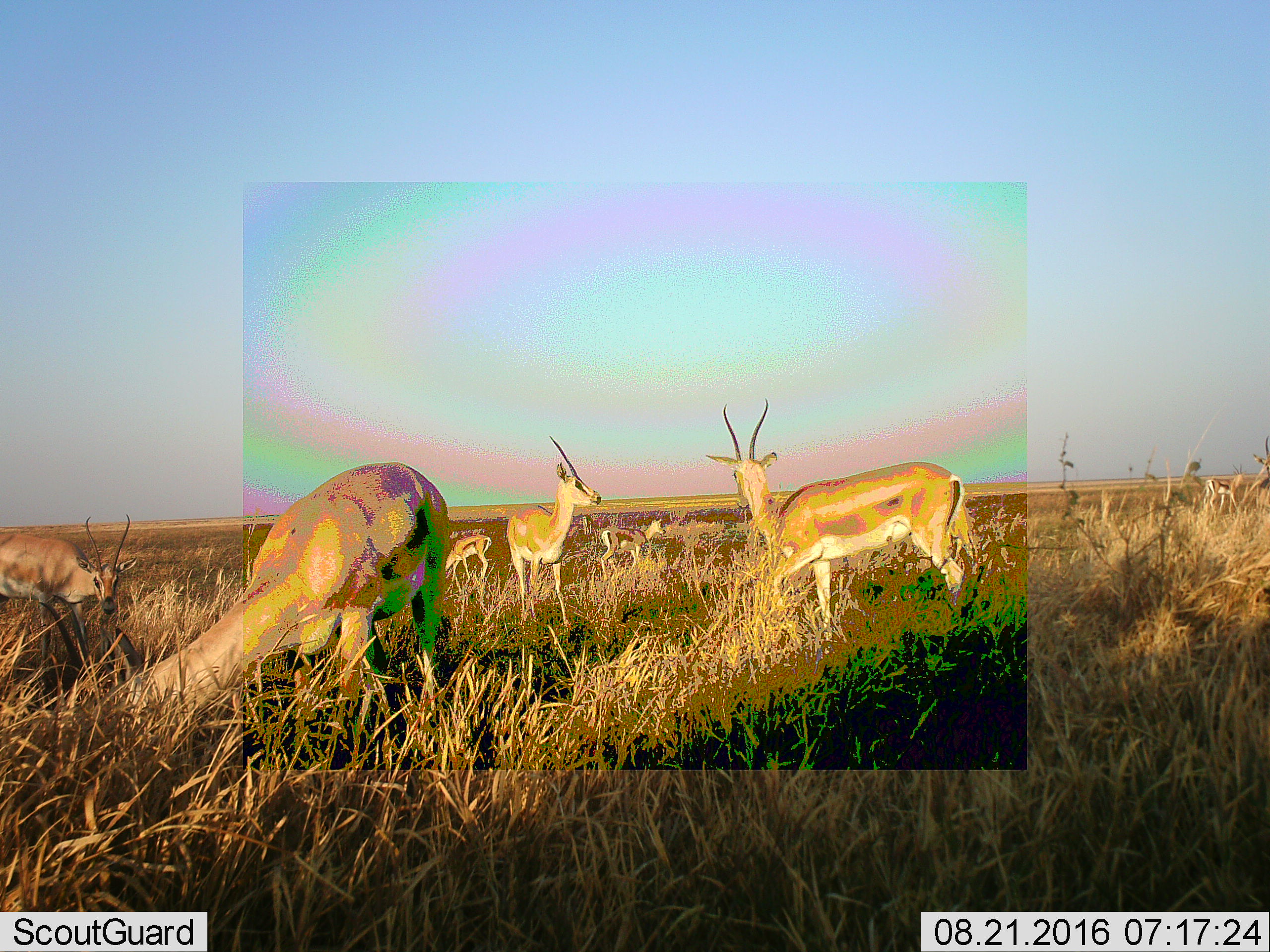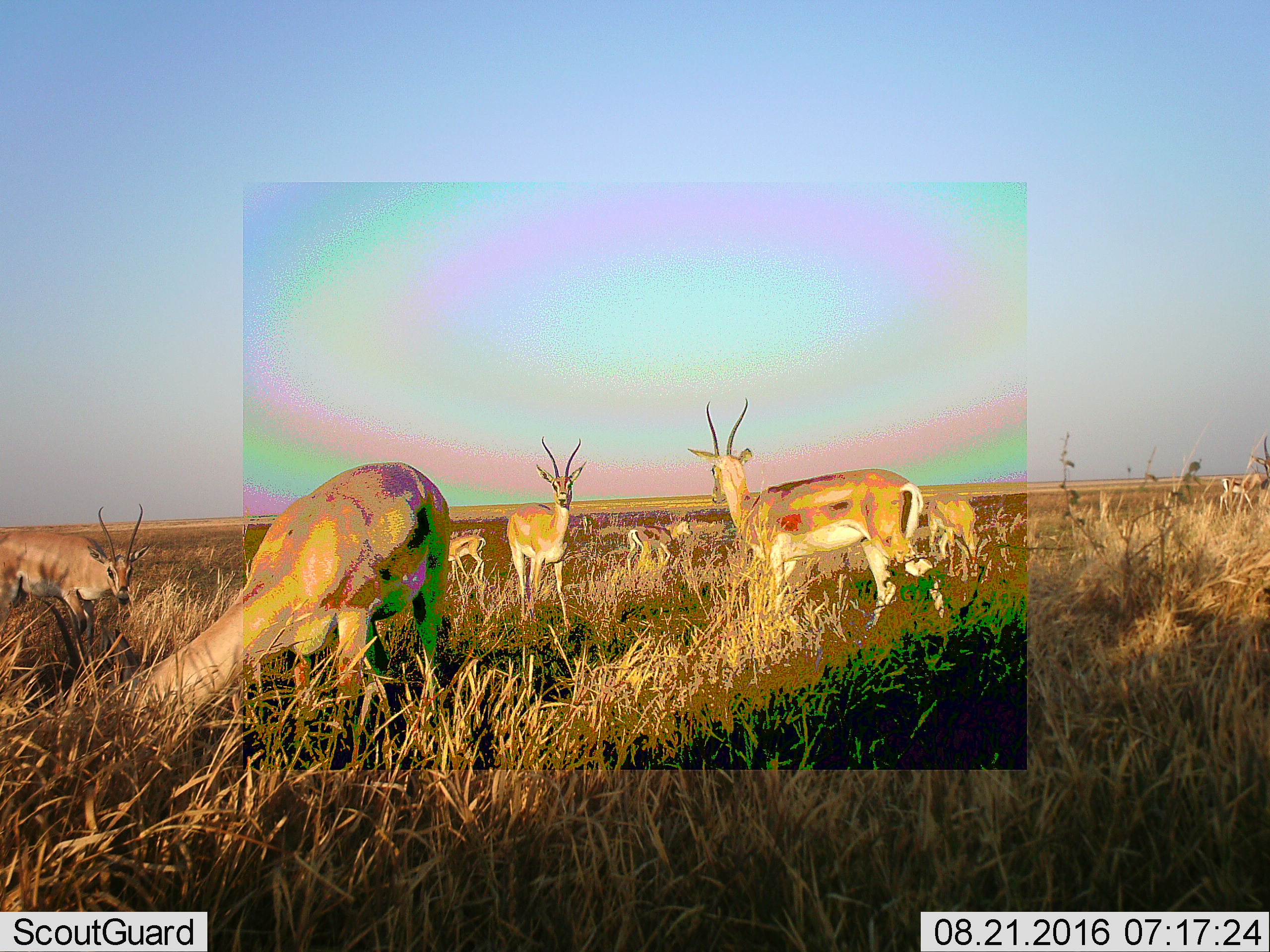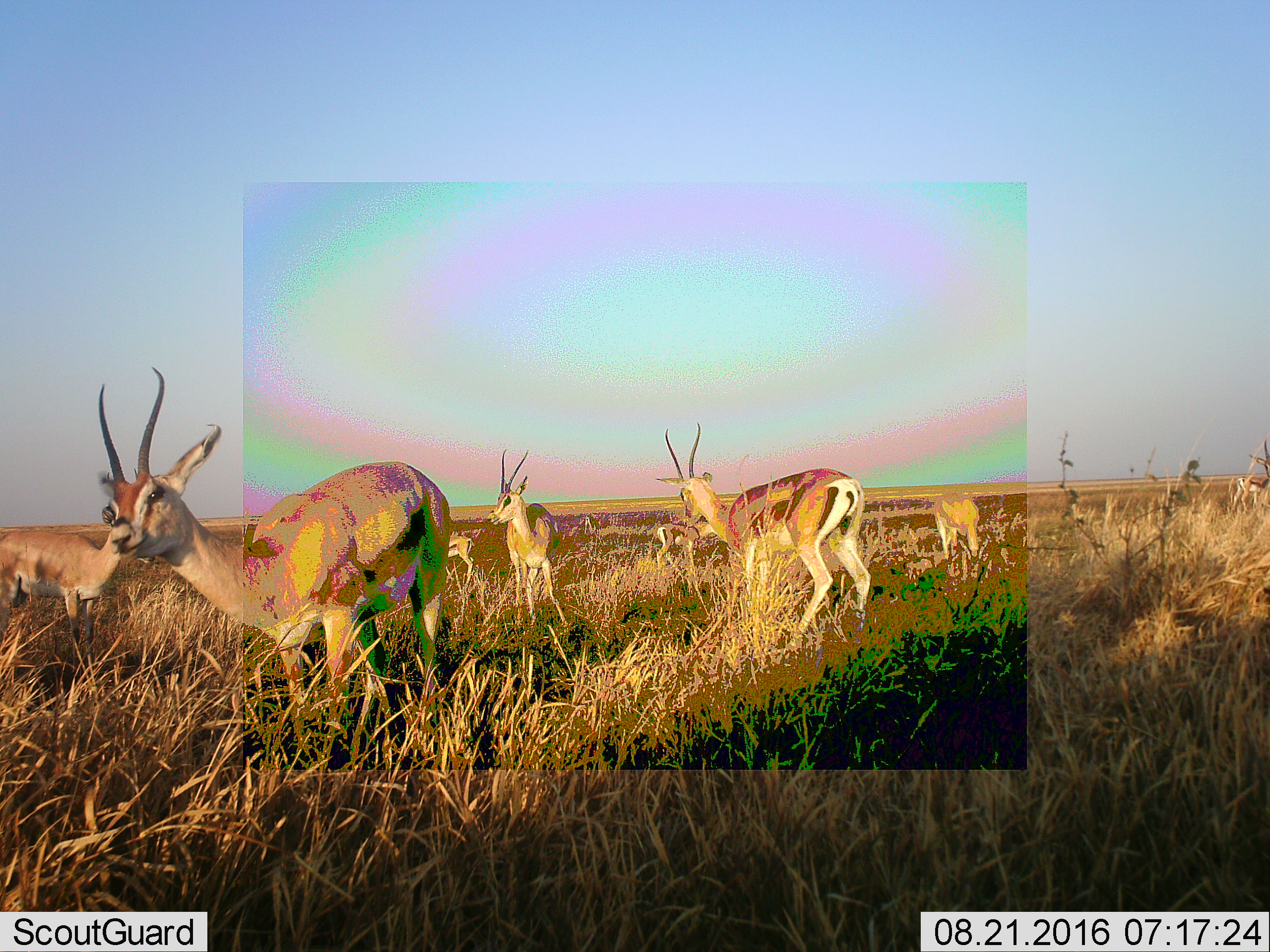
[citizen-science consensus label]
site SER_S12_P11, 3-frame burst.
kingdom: Animalia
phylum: Chordata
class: Mammalia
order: Artiodactyla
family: Bovidae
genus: Nanger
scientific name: Nanger granti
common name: grant's gazelle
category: gazellegrants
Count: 7.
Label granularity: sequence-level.